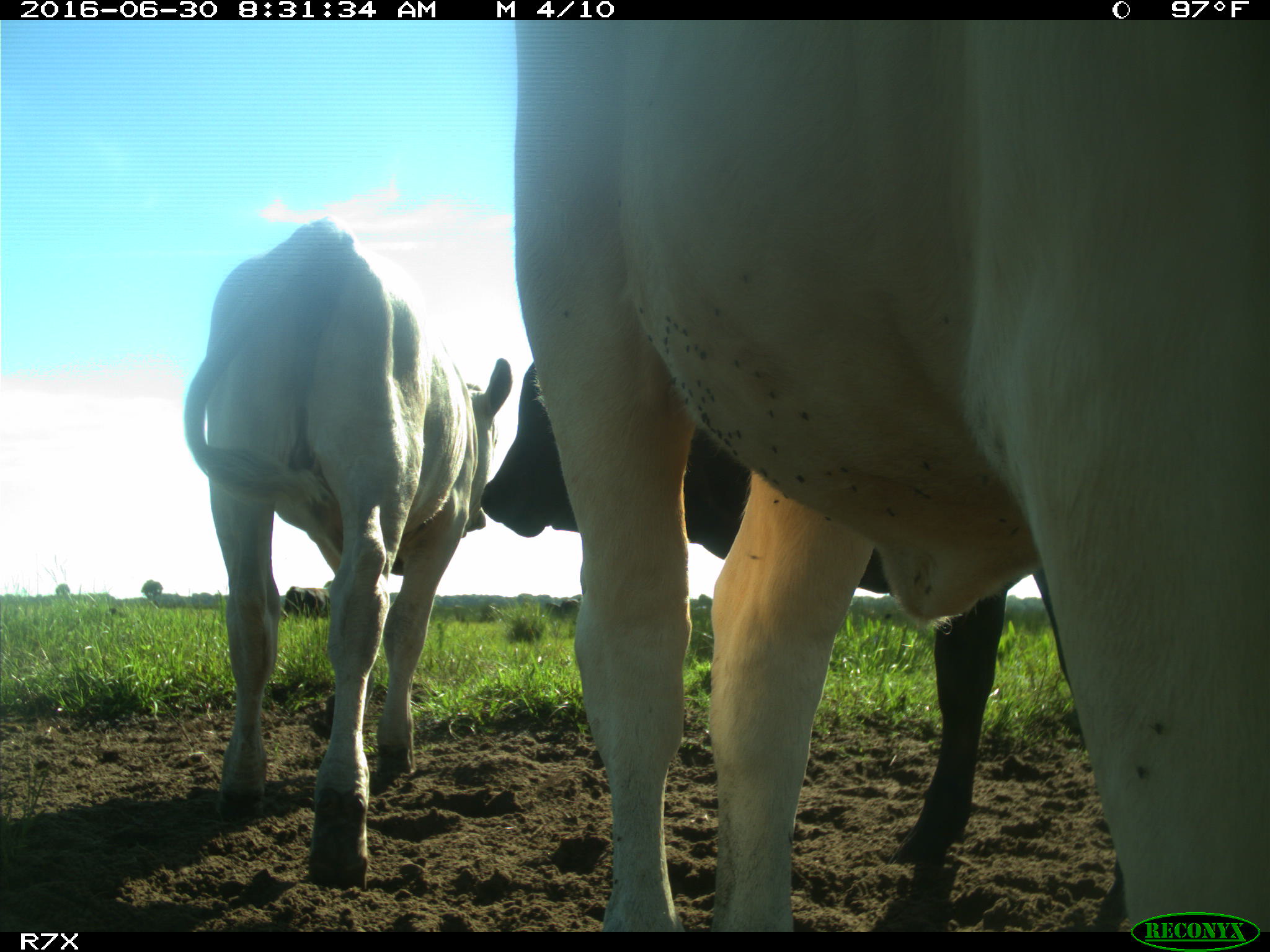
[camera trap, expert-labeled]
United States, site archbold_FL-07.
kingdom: Animalia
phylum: Chordata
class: Mammalia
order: Artiodactyla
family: Bovidae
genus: Bos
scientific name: Bos taurus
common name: domestic cow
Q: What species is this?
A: Bos taurus (domestic cow).